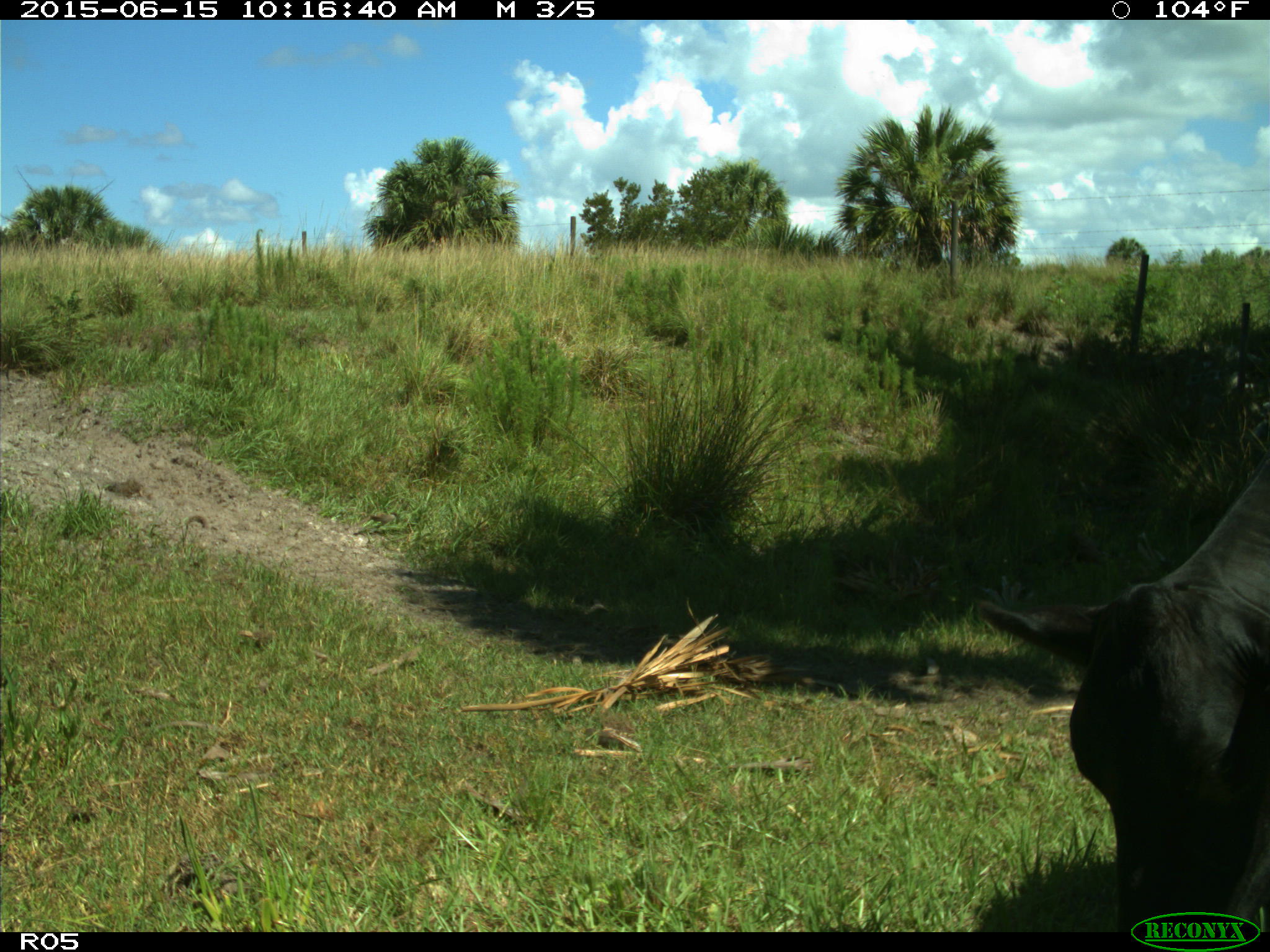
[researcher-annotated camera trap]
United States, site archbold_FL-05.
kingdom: Animalia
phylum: Chordata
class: Mammalia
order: Artiodactyla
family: Bovidae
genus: Bos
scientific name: Bos taurus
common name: domestic cow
Bos taurus (domestic cow).